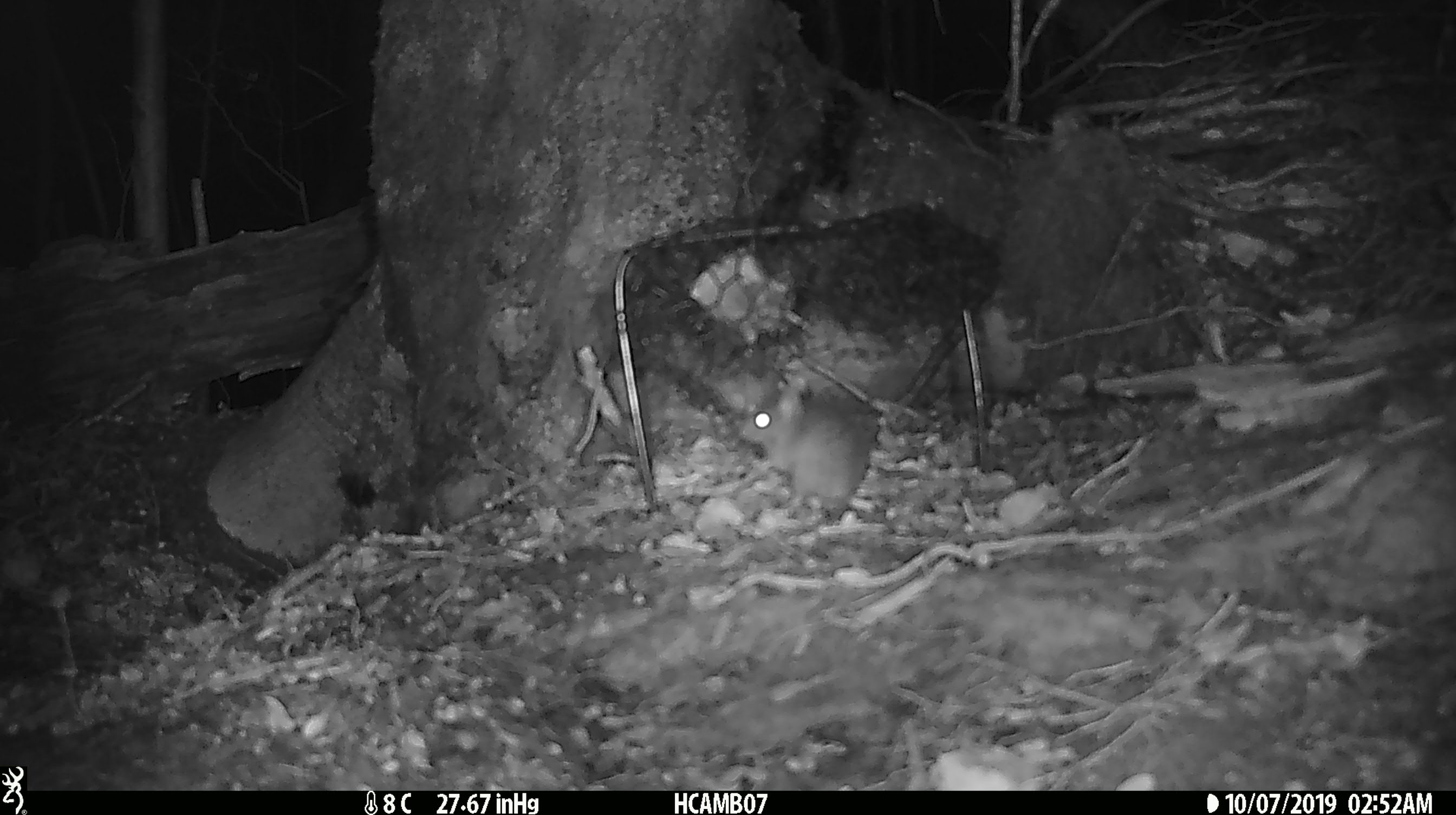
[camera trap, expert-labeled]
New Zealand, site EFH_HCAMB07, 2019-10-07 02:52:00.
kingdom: Animalia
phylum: Chordata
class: Mammalia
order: Rodentia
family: Muridae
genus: Mus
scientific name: Mus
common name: mouse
Mouse (Mus).